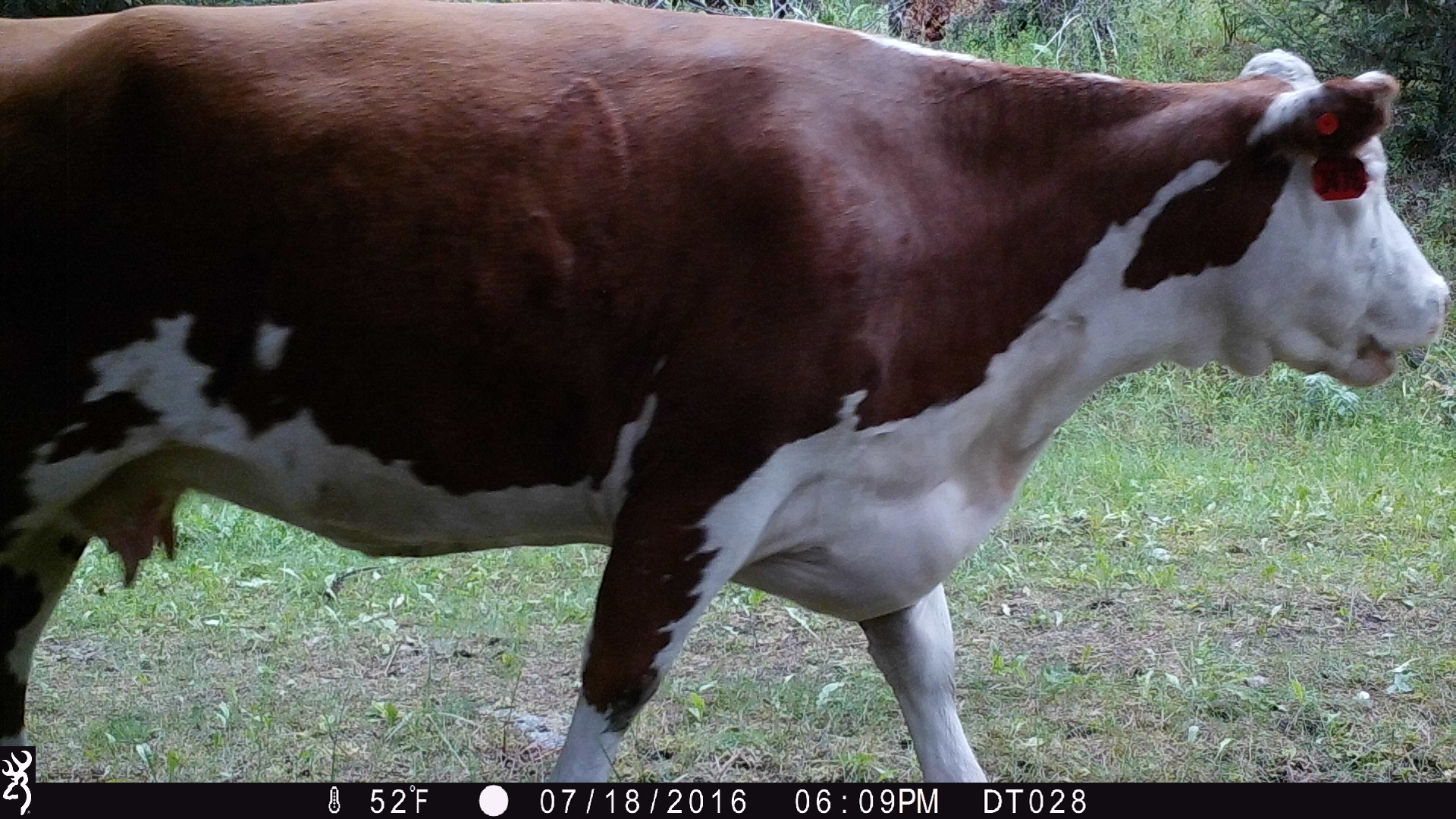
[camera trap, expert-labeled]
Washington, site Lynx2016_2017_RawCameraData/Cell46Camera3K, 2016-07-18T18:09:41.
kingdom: Animalia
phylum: Chordata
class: Mammalia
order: Artiodactyla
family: Bovidae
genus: Bos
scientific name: Bos taurus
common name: domestic cattle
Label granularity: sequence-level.